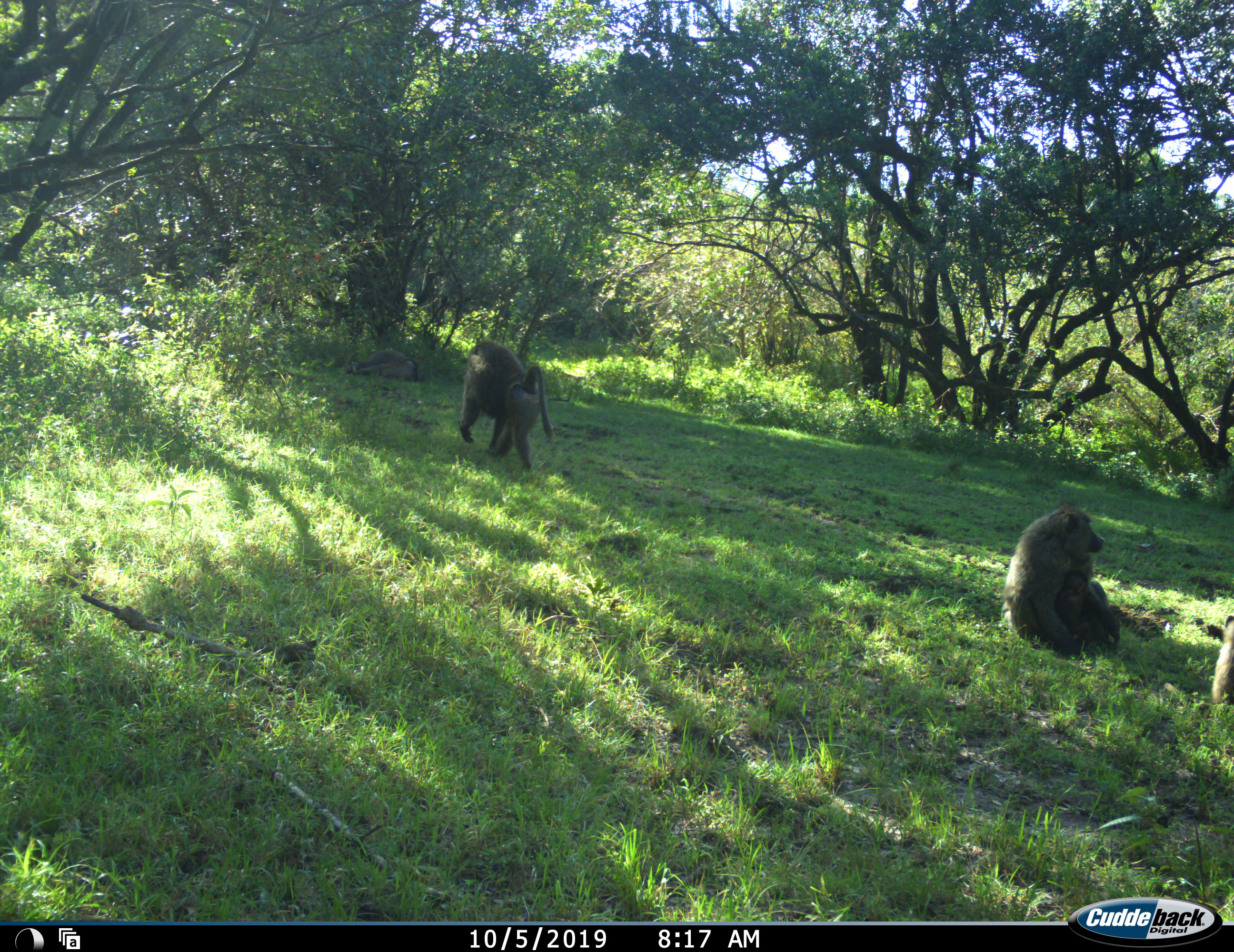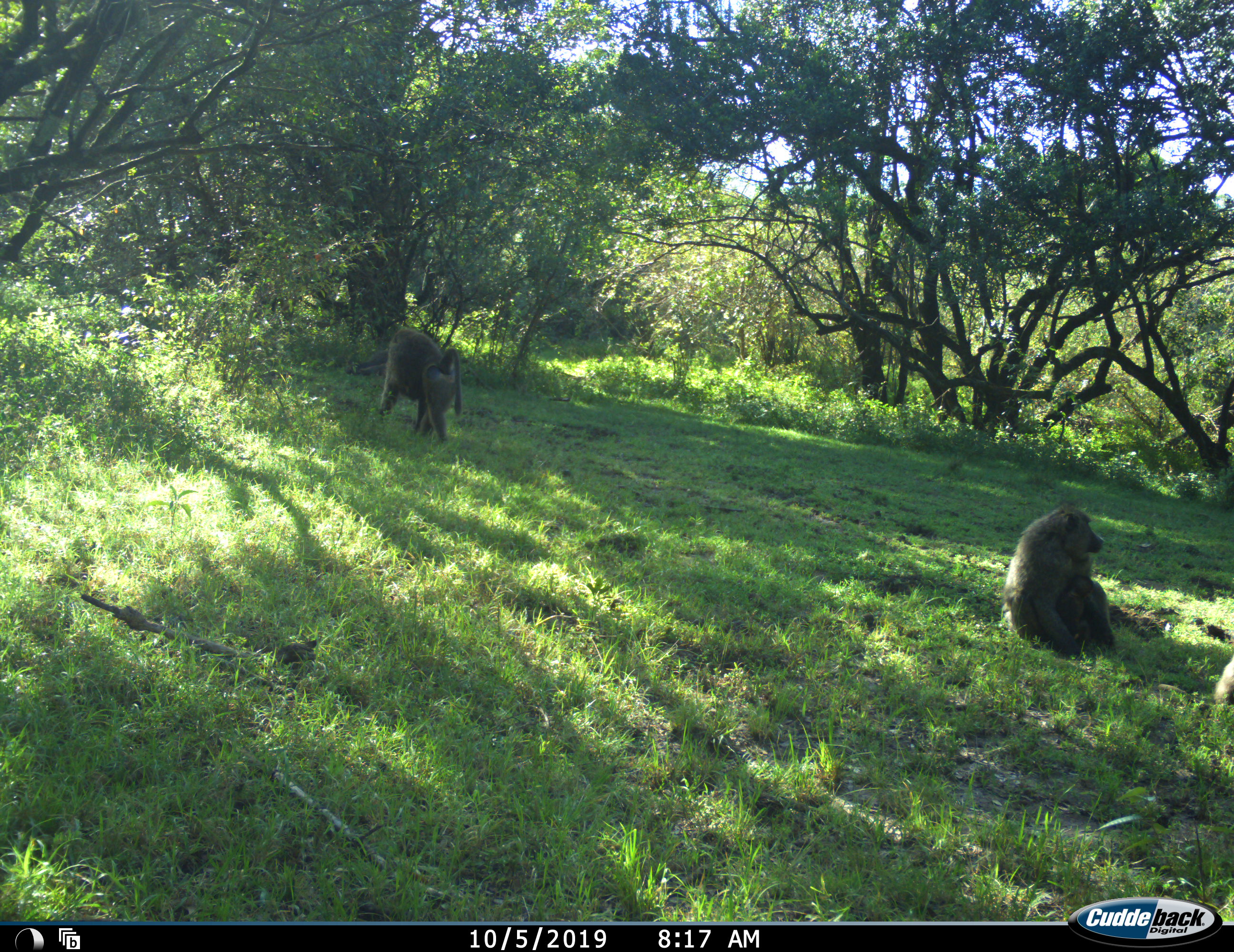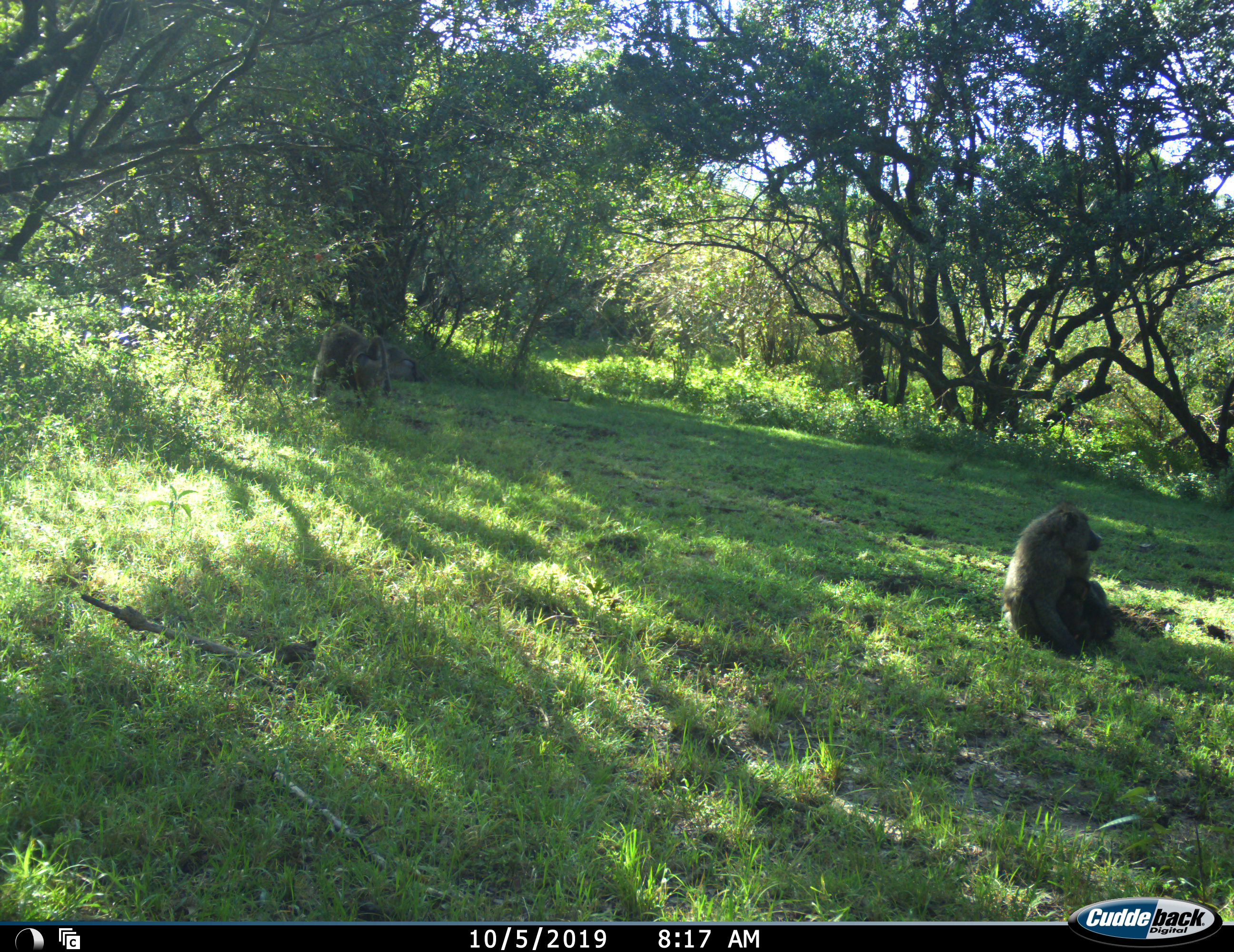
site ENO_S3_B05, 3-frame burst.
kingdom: Animalia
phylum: Chordata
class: Mammalia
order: Primates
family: Cercopithecidae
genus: Papio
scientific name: Papio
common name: baboon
Baboon (Papio), count 4. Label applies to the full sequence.